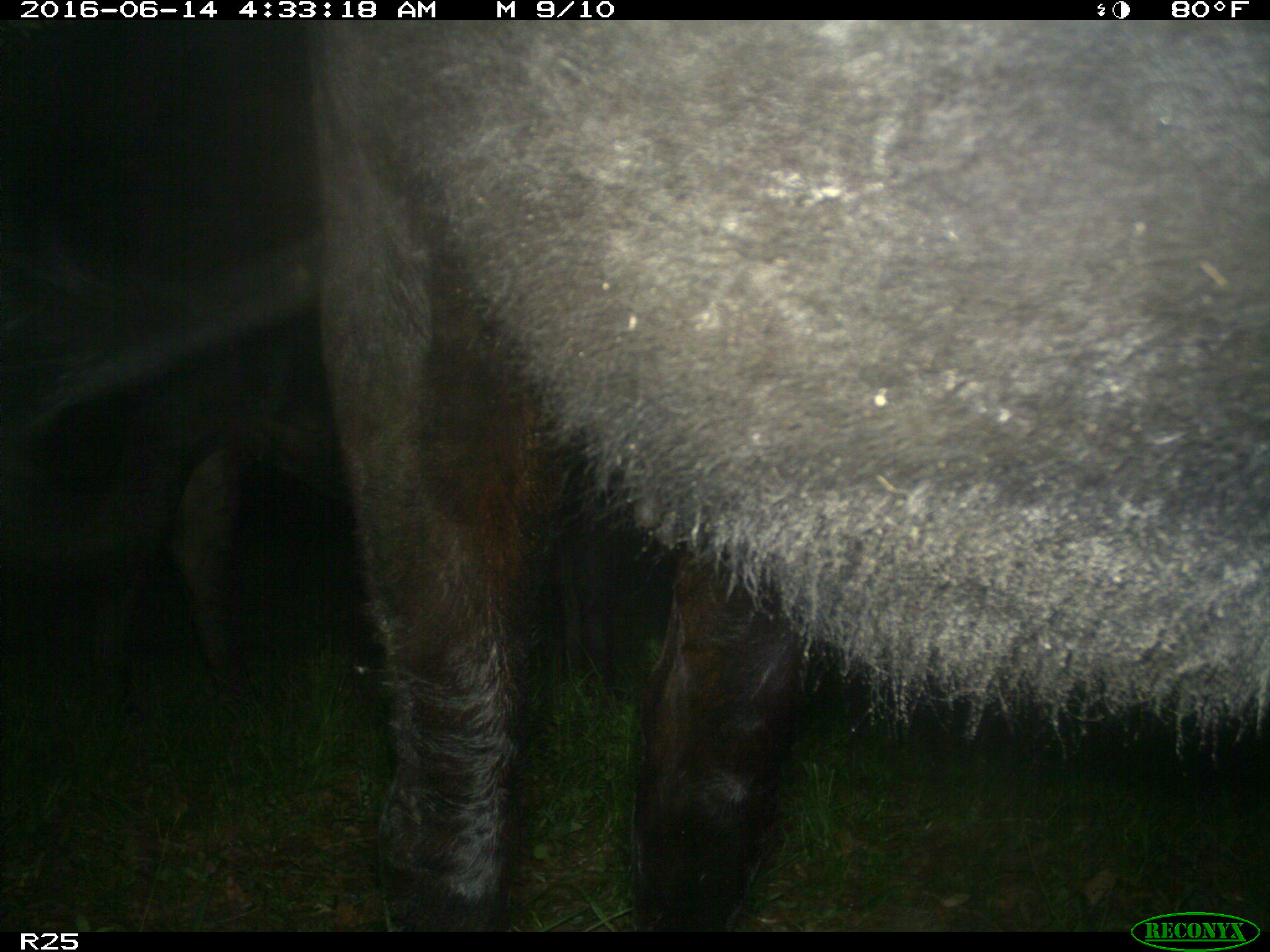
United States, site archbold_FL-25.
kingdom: Animalia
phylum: Chordata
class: Mammalia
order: Artiodactyla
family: Bovidae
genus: Bos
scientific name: Bos taurus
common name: domestic cow